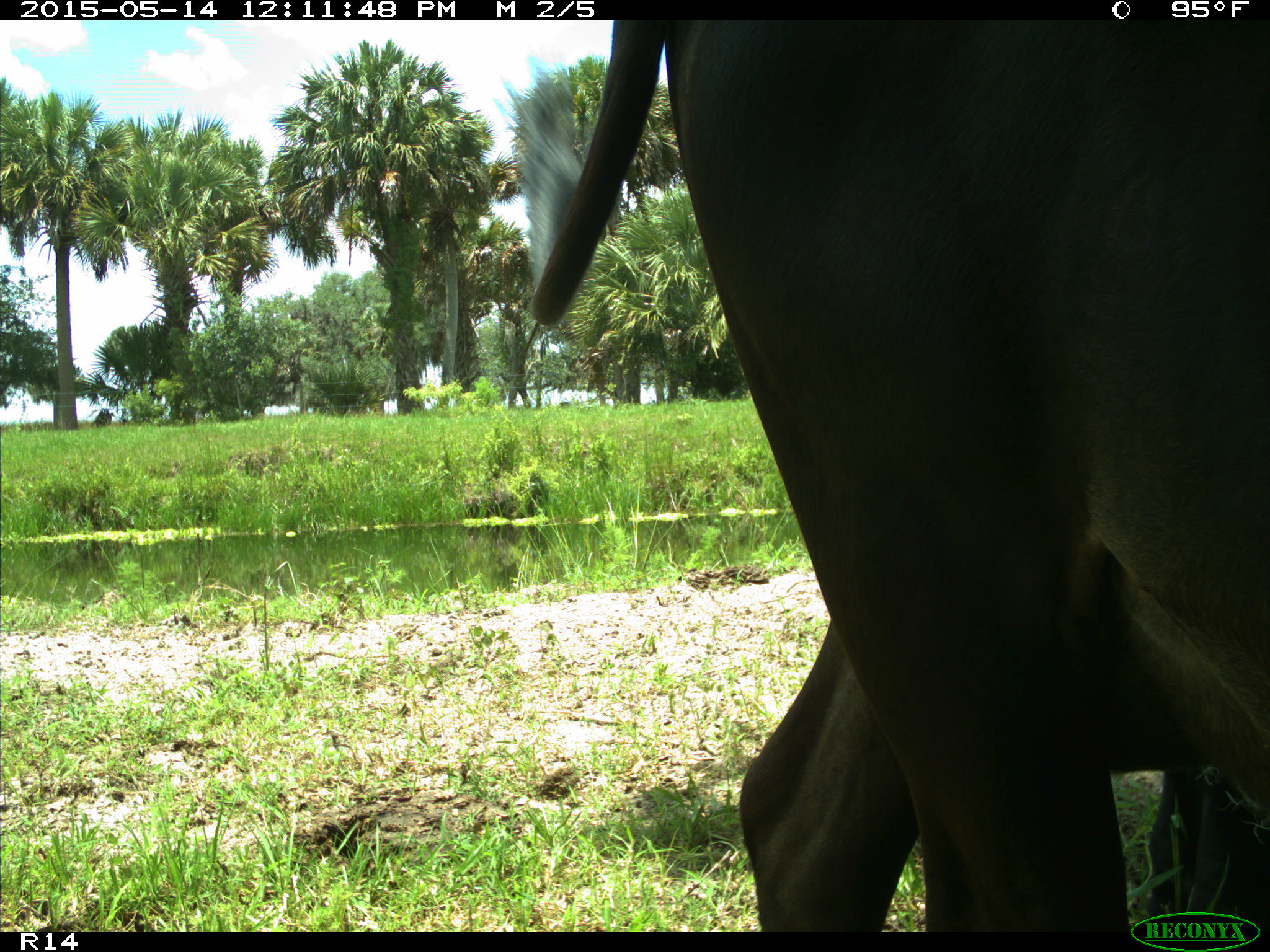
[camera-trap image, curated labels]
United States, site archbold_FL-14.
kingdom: Animalia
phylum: Chordata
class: Mammalia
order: Artiodactyla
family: Bovidae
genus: Bos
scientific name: Bos taurus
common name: domestic cow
Bos taurus (domestic cow).